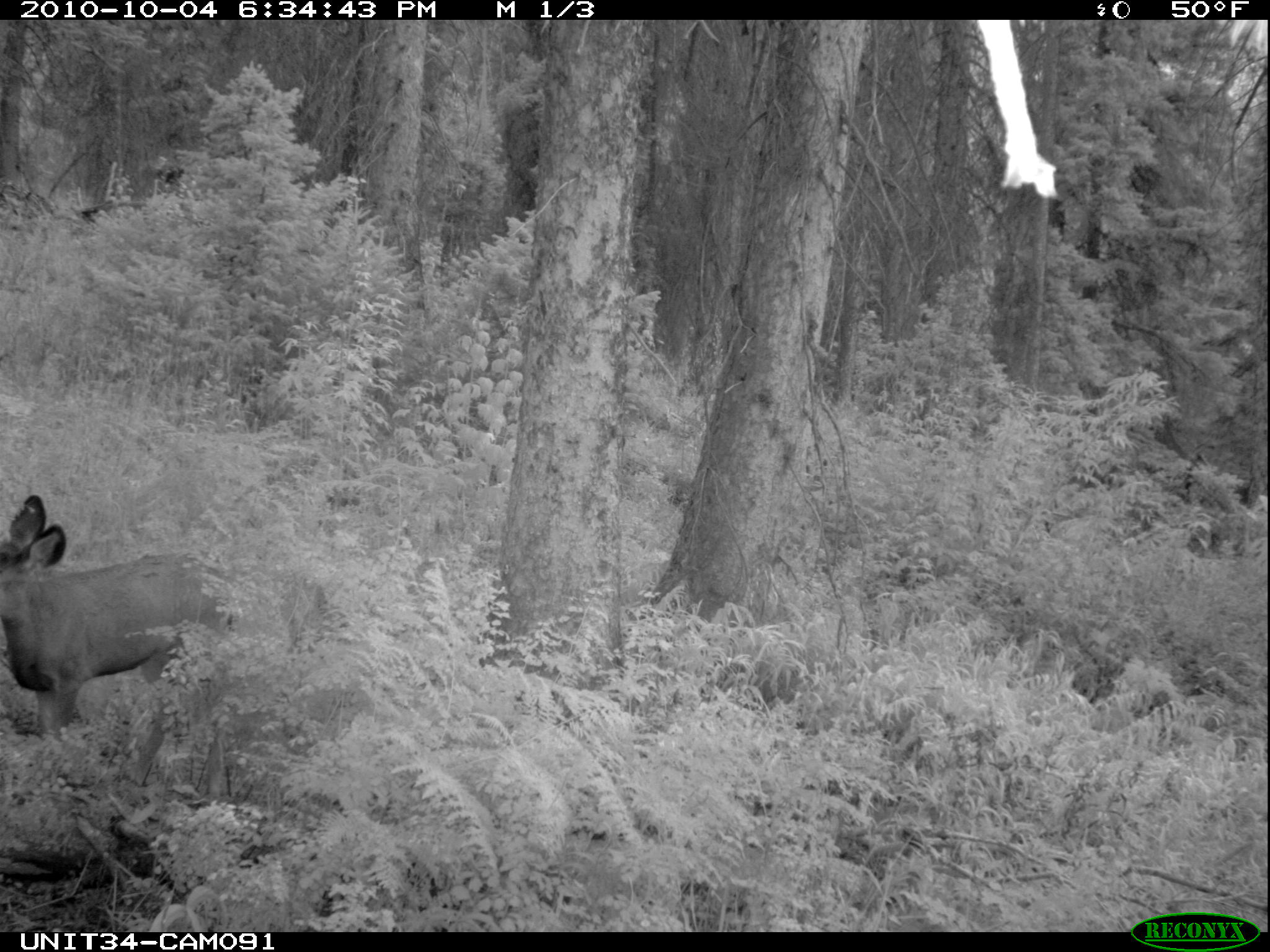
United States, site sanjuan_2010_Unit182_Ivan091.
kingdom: Animalia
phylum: Chordata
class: Mammalia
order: Artiodactyla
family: Cervidae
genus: Odocoileus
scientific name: Odocoileus hemionus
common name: mule deer